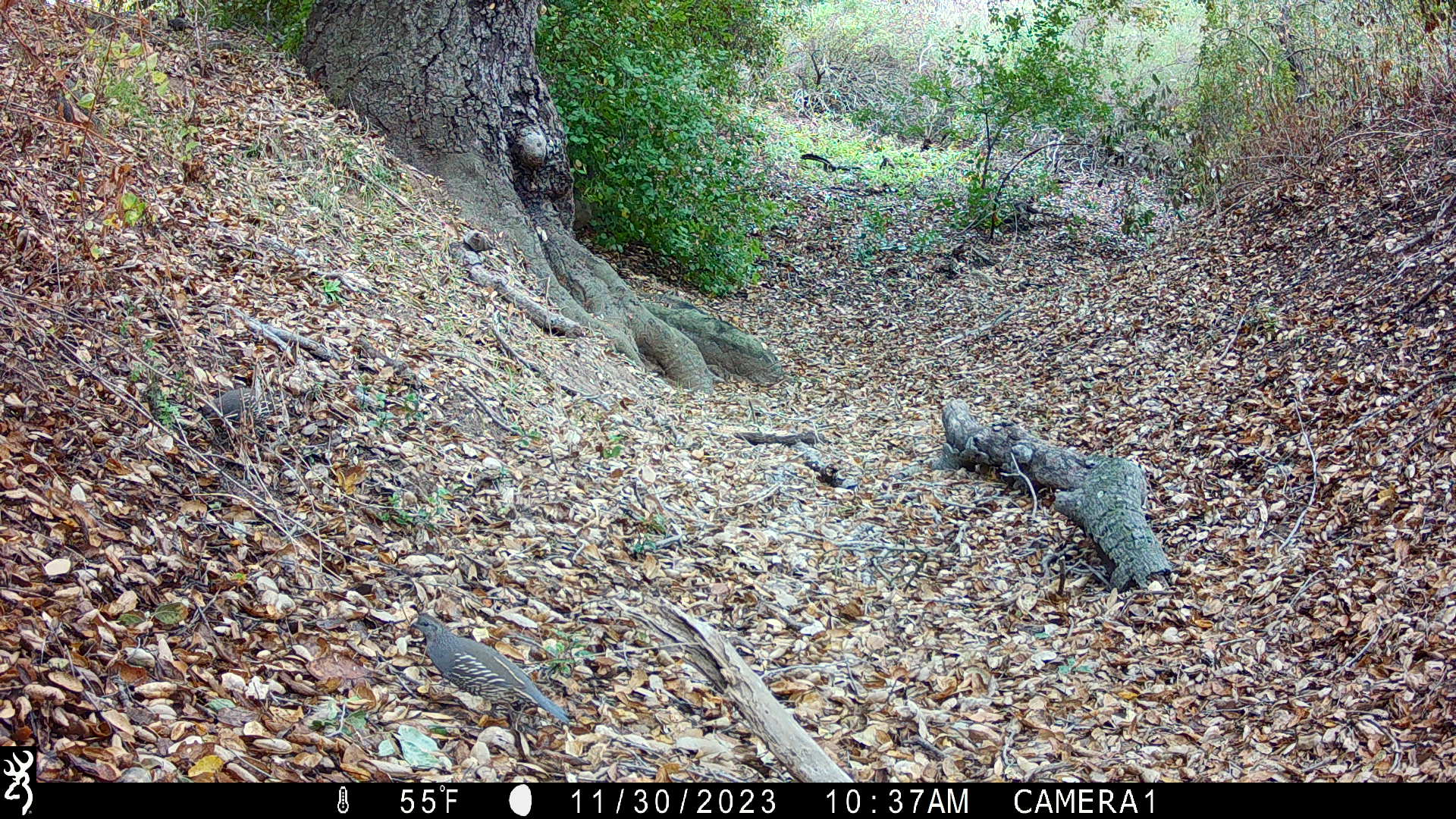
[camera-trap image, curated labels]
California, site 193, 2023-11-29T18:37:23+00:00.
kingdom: Animalia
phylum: Chordata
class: Aves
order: Galliformes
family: Odontophoridae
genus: Callipepla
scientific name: Callipepla californica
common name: california quail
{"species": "california quail (Callipepla californica)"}